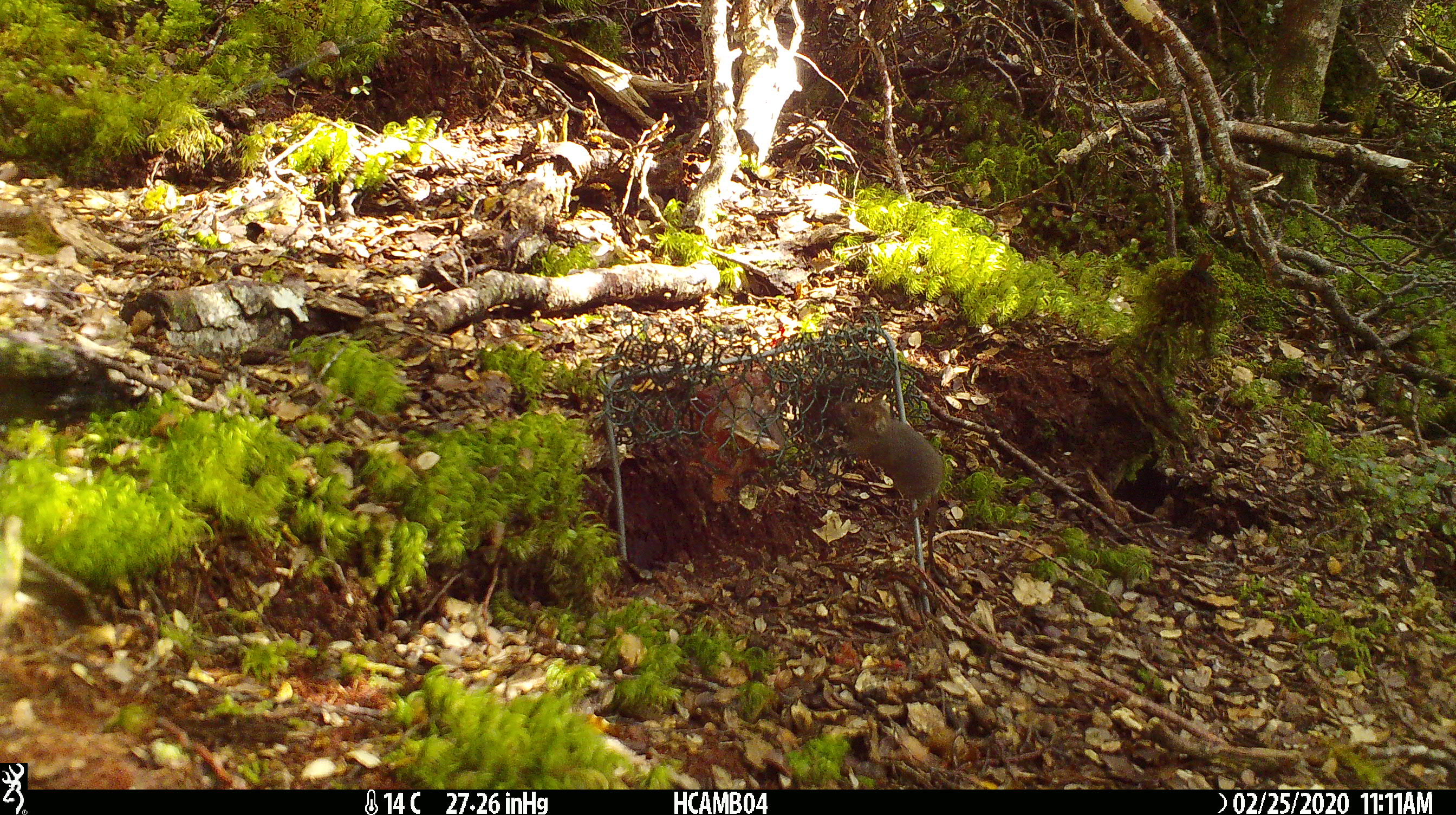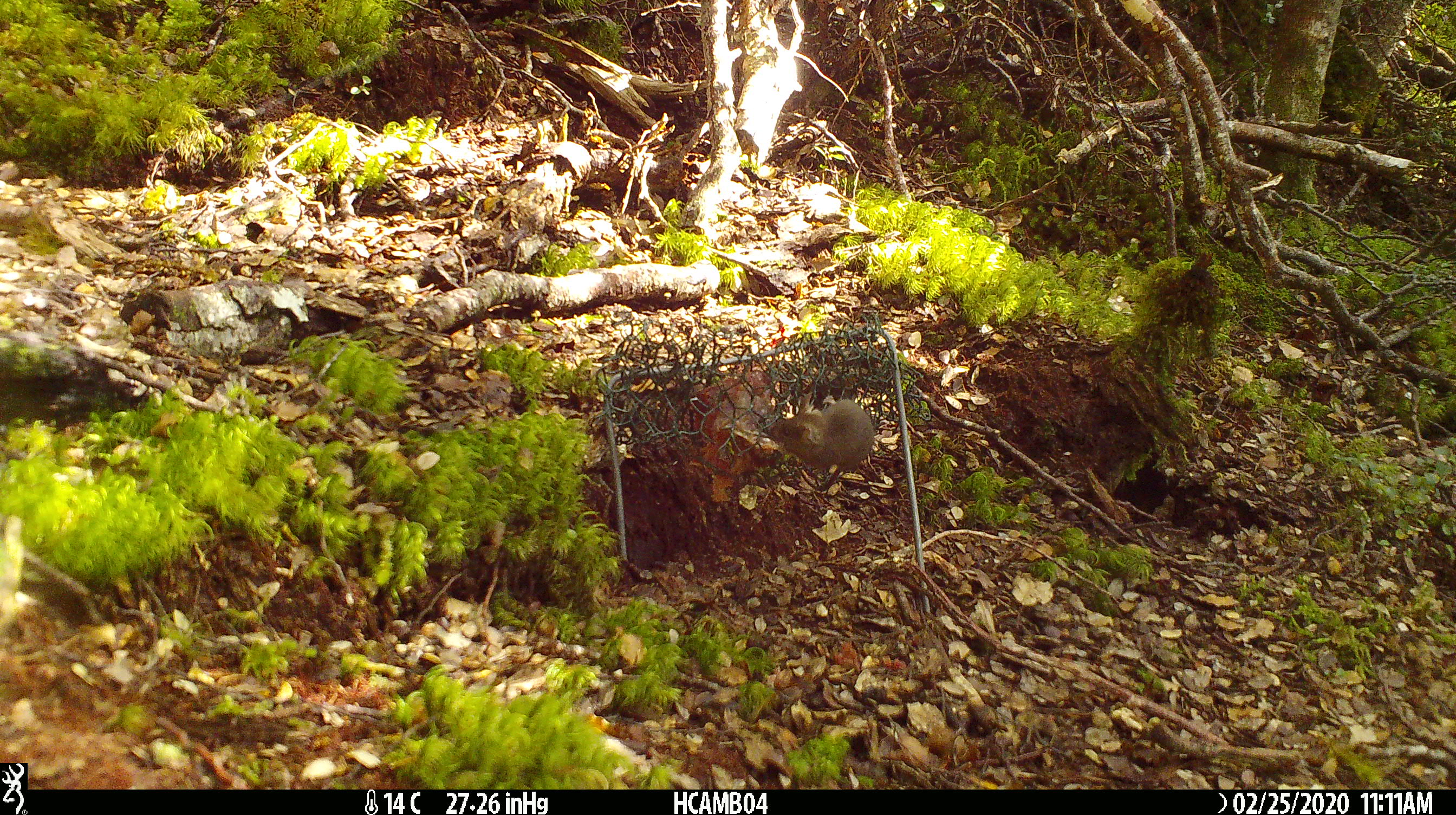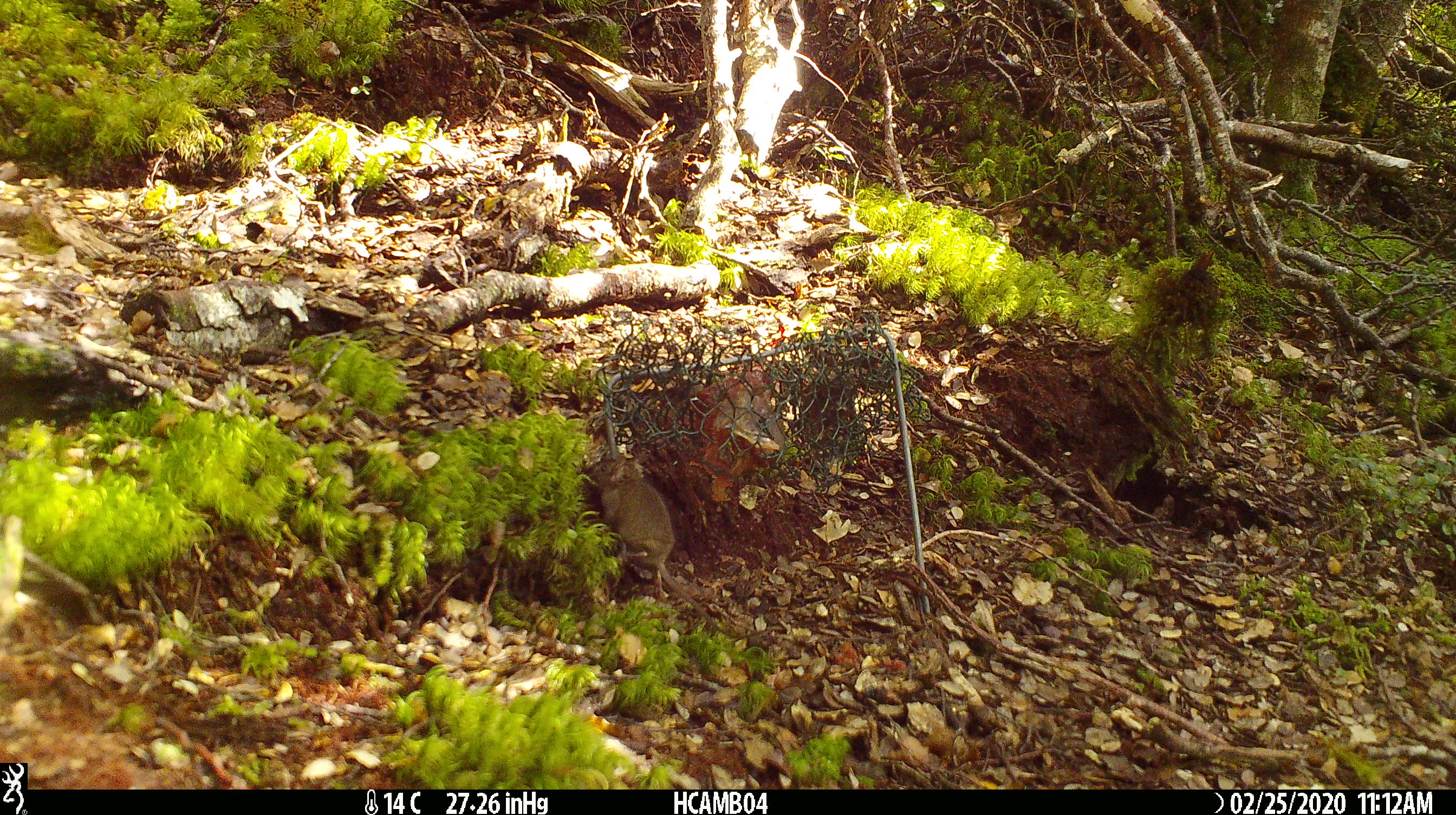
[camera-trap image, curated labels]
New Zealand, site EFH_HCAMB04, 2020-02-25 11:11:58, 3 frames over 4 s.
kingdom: Animalia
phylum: Chordata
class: Mammalia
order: Rodentia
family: Muridae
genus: Mus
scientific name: Mus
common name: mouse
Mouse (Mus).